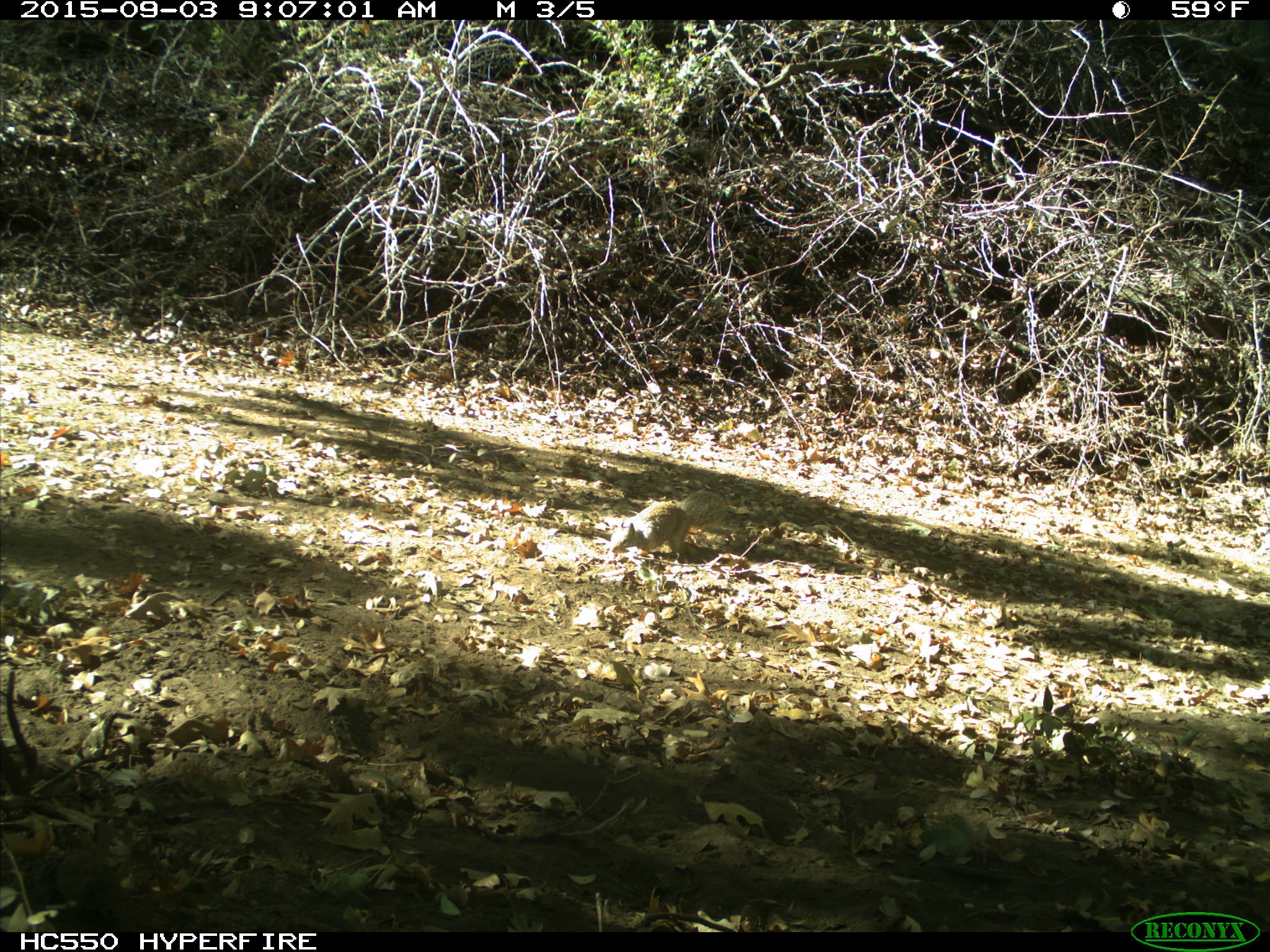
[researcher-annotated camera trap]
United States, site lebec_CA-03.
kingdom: Animalia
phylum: Chordata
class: Mammalia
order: Rodentia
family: Sciuridae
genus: Otospermophilus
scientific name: Otospermophilus beecheyi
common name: california ground squirrel